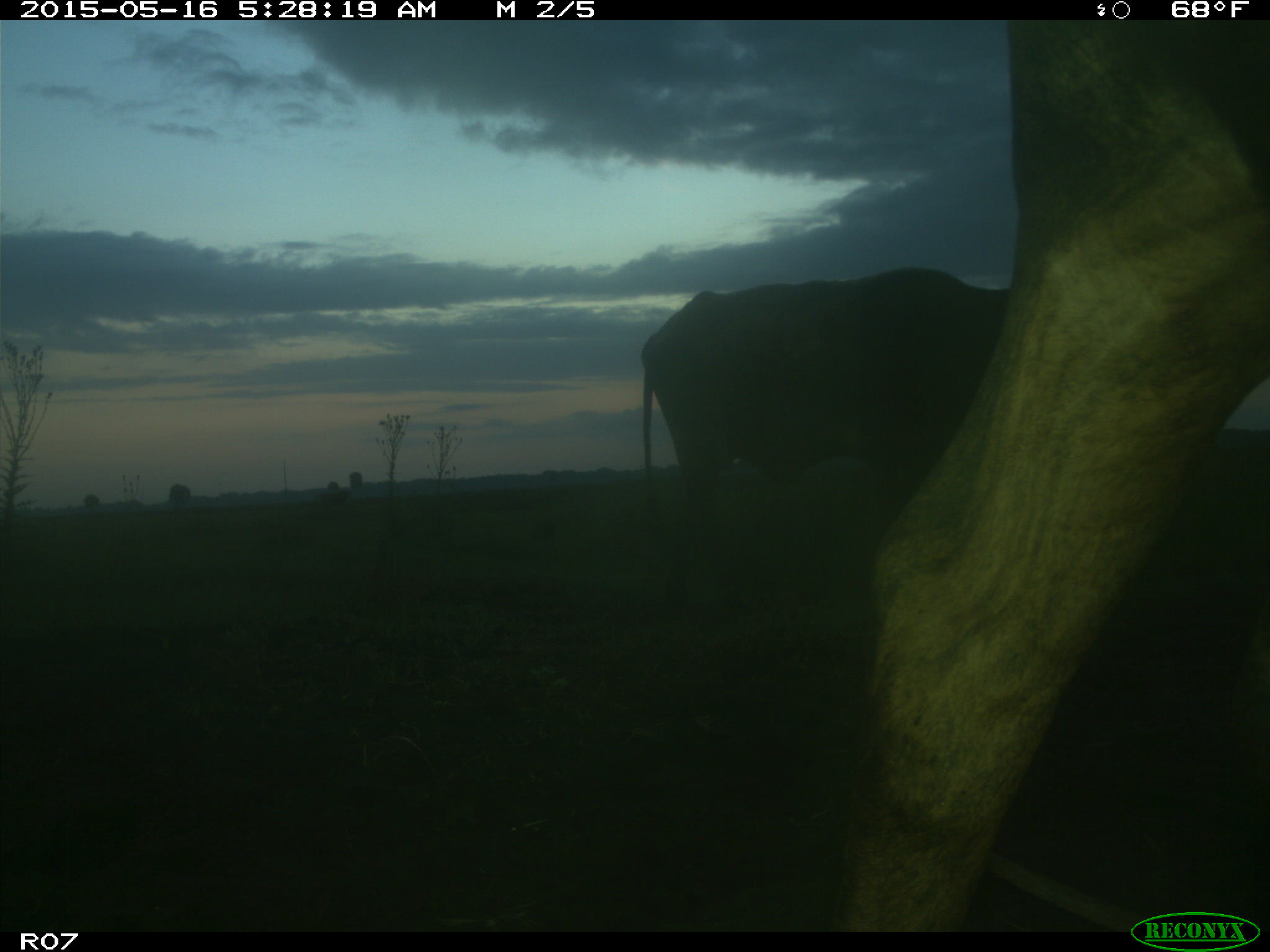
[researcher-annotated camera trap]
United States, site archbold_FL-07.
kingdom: Animalia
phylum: Chordata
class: Mammalia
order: Artiodactyla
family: Bovidae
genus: Bos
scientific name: Bos taurus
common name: domestic cow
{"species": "Bos taurus (domestic cow)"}